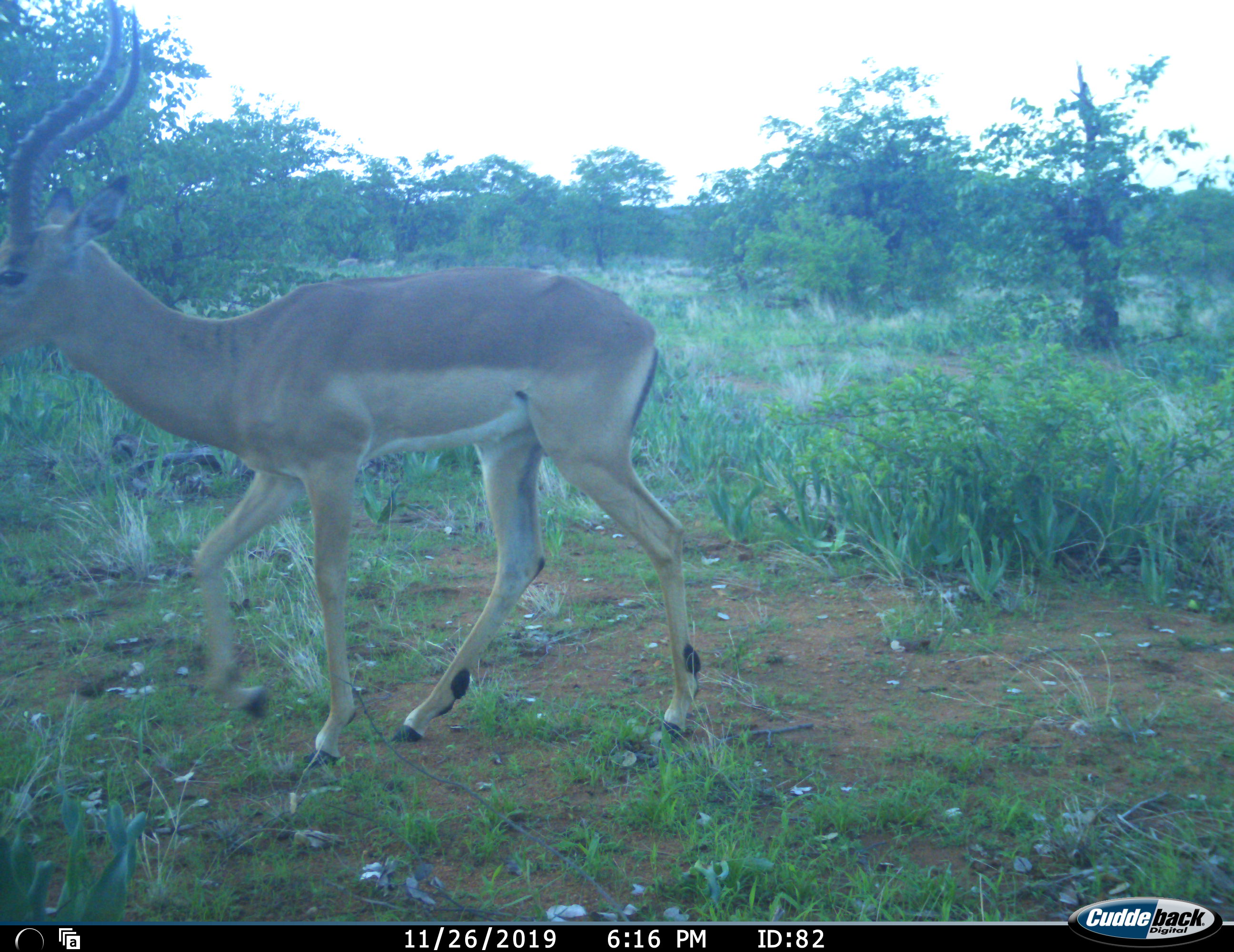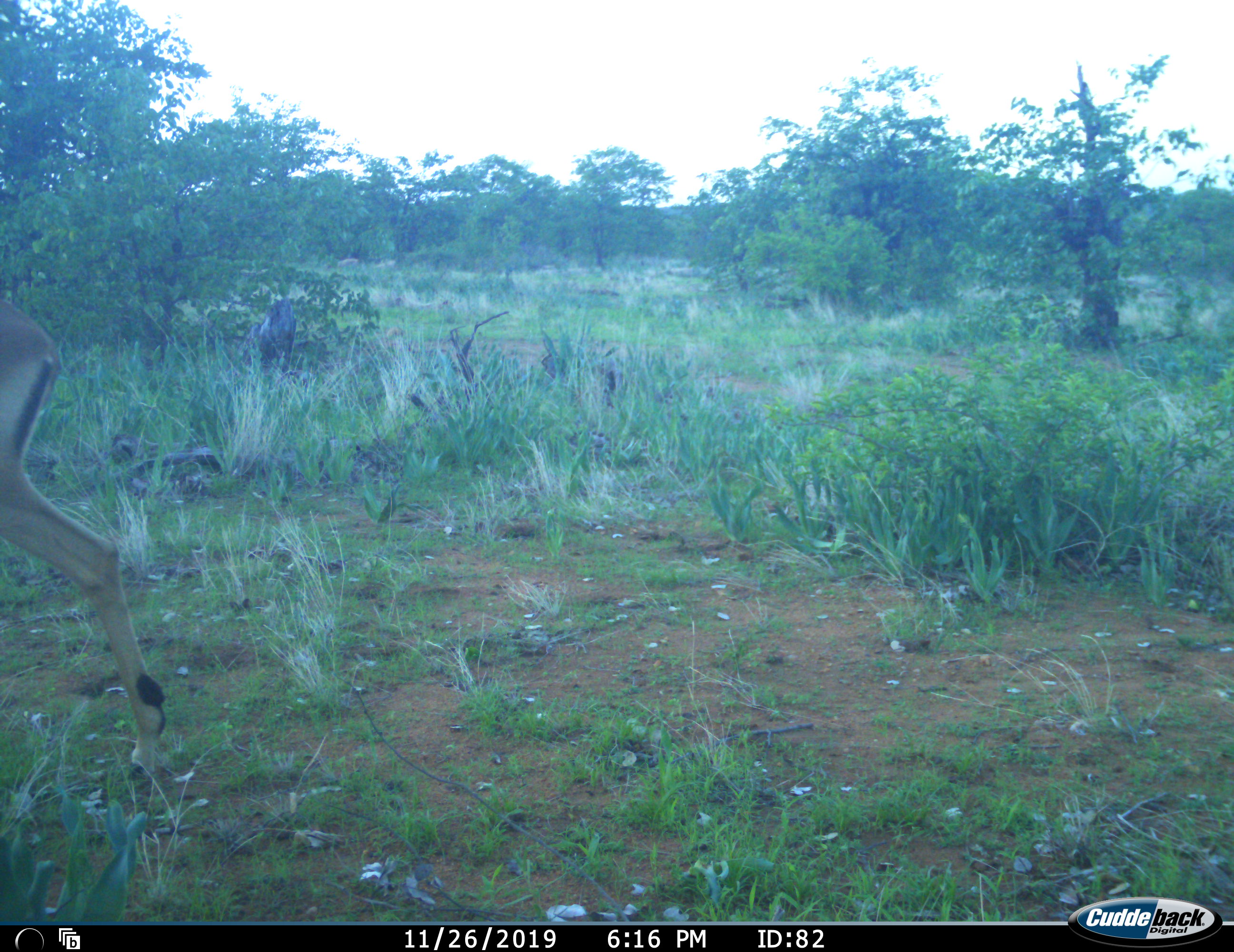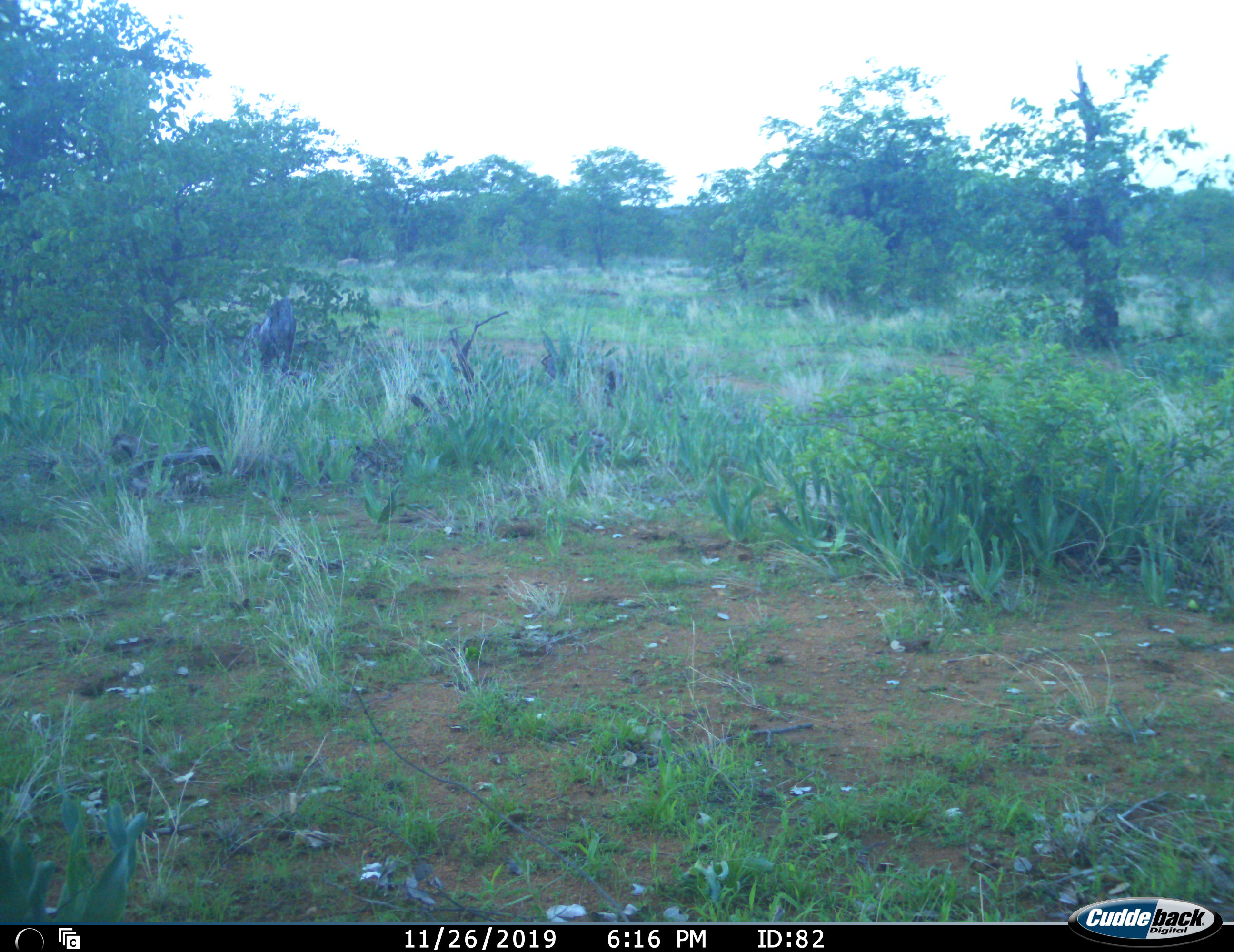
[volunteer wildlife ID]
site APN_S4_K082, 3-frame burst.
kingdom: Animalia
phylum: Chordata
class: Mammalia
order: Artiodactyla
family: Bovidae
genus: Aepyceros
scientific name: Aepyceros melampus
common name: impala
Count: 1.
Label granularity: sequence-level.